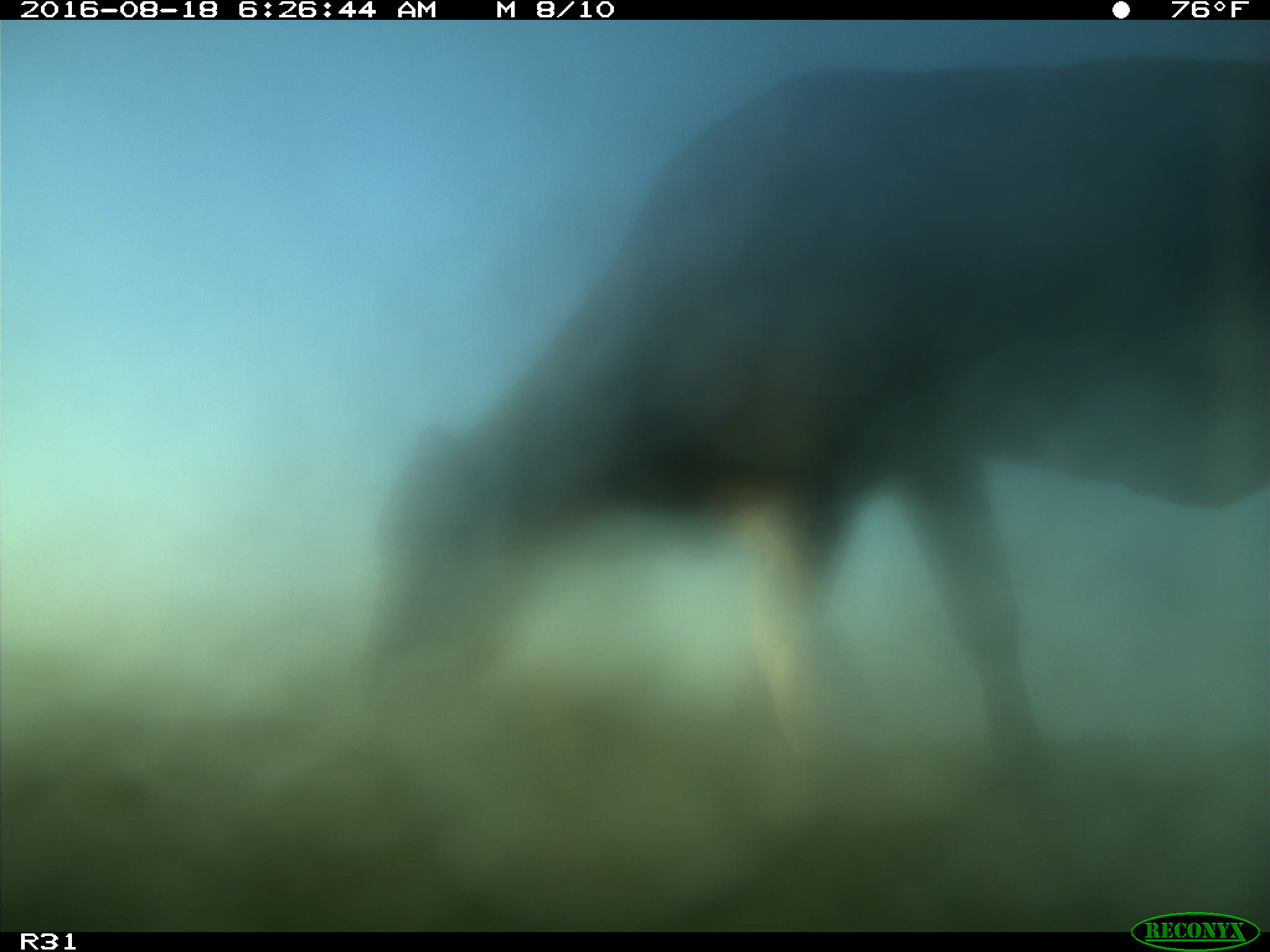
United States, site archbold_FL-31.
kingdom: Animalia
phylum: Chordata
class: Mammalia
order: Artiodactyla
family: Bovidae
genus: Bos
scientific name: Bos taurus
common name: domestic cow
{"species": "Bos taurus (domestic cow)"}